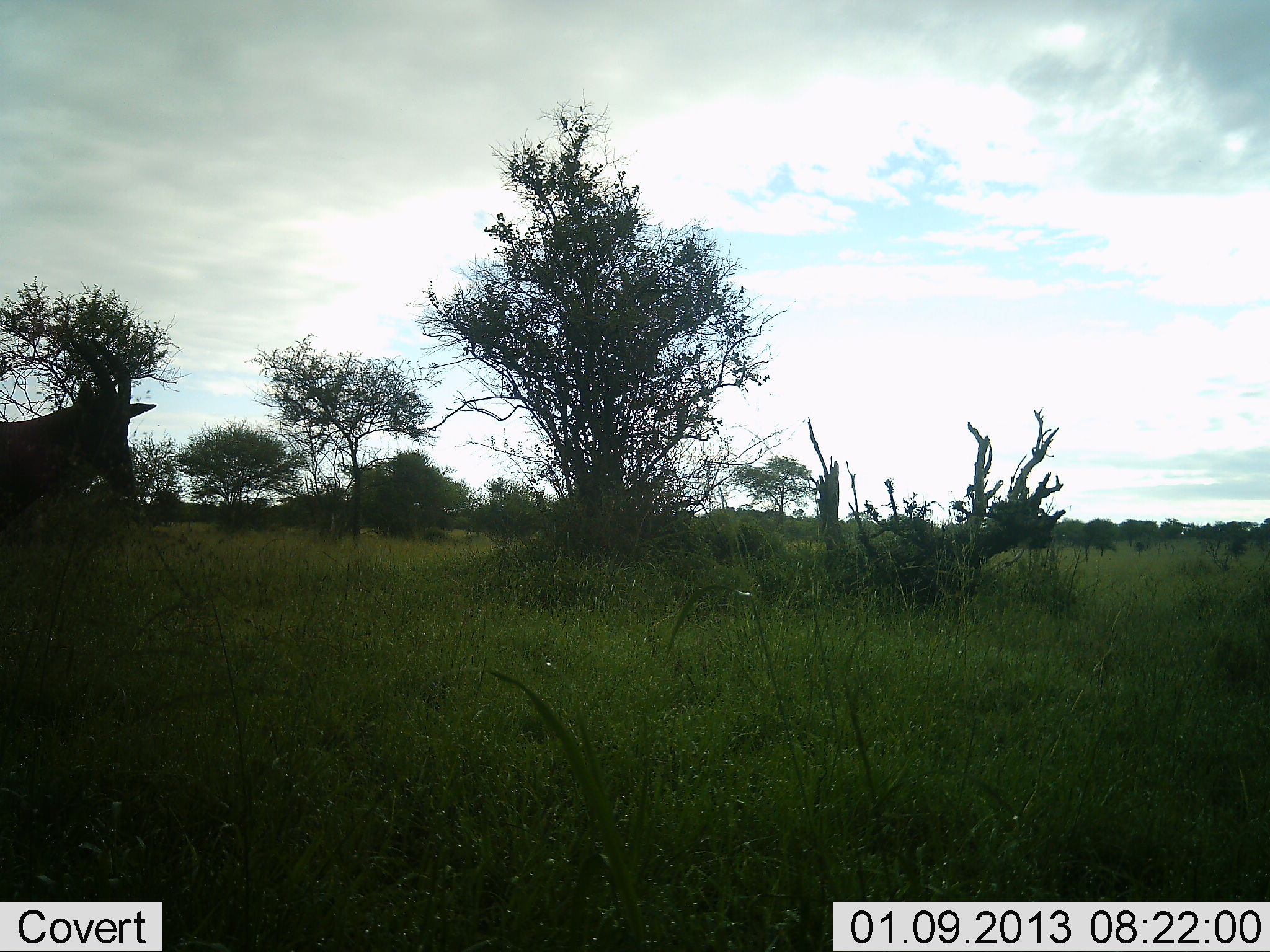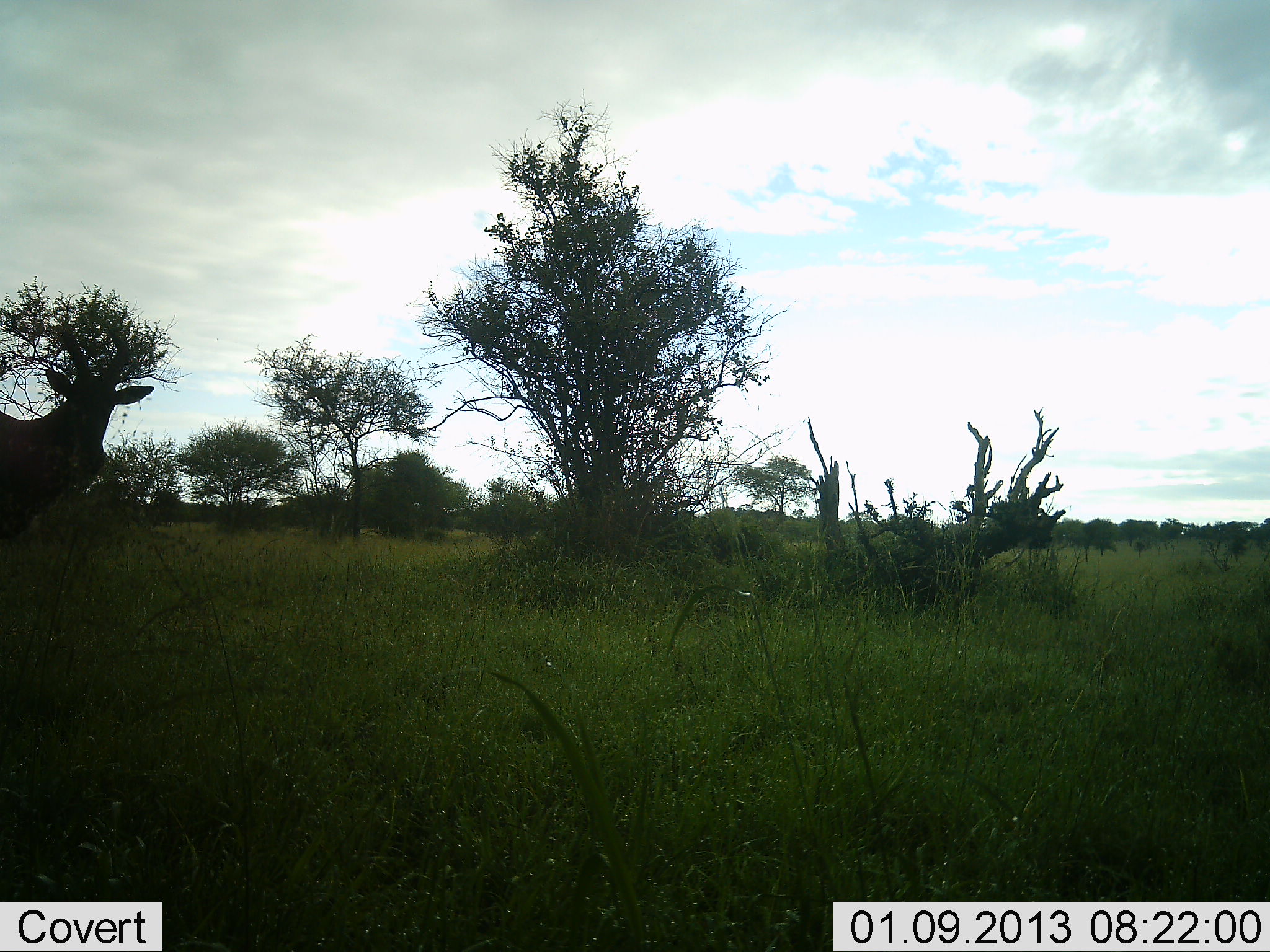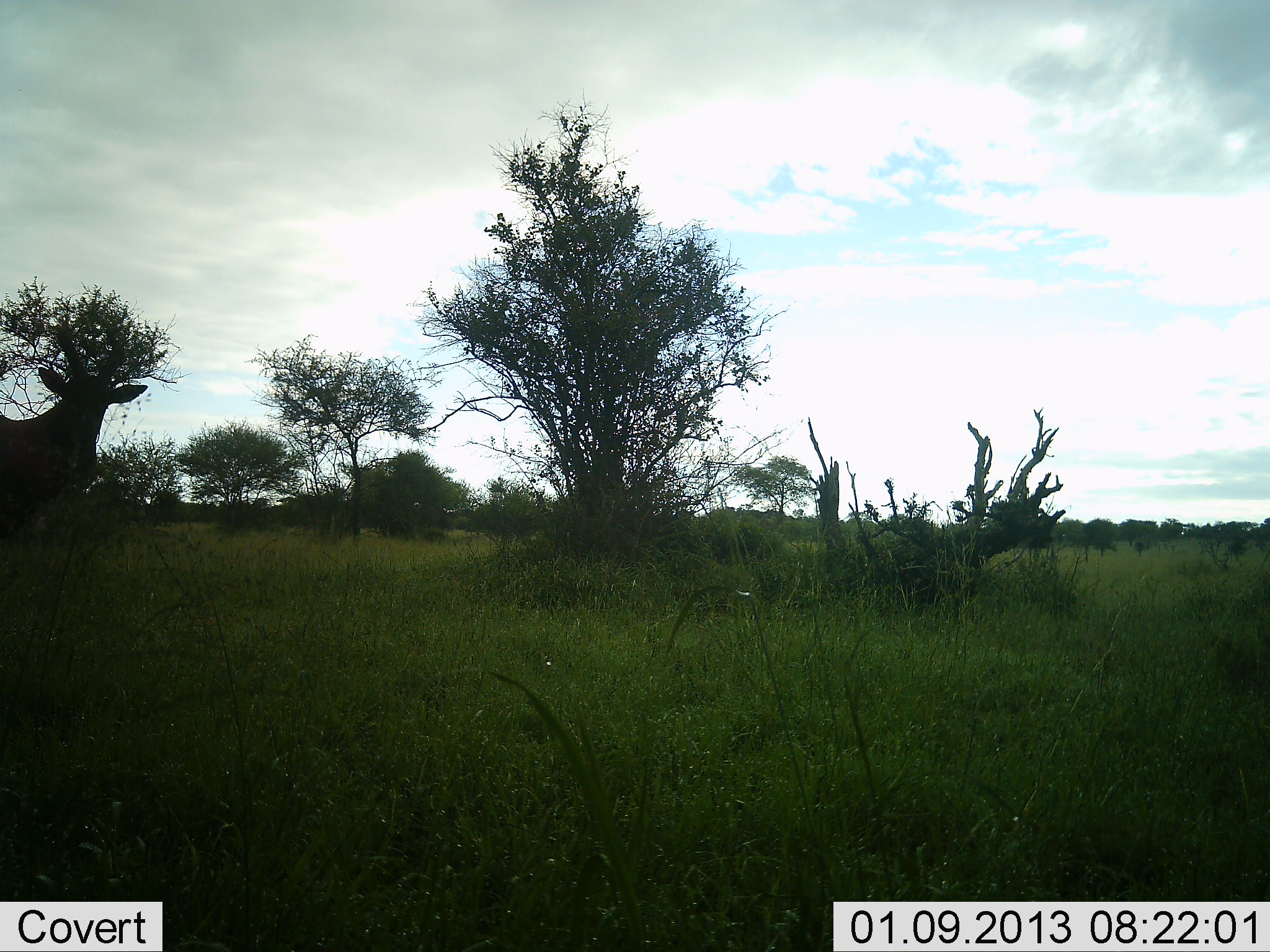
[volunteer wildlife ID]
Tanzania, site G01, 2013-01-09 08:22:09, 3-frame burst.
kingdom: Animalia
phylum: Chordata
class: Mammalia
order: Artiodactyla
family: Bovidae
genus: Alcelaphus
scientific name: Alcelaphus buselaphus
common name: hartebeest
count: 1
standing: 93%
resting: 0%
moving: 14%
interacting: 7%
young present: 0%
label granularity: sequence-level